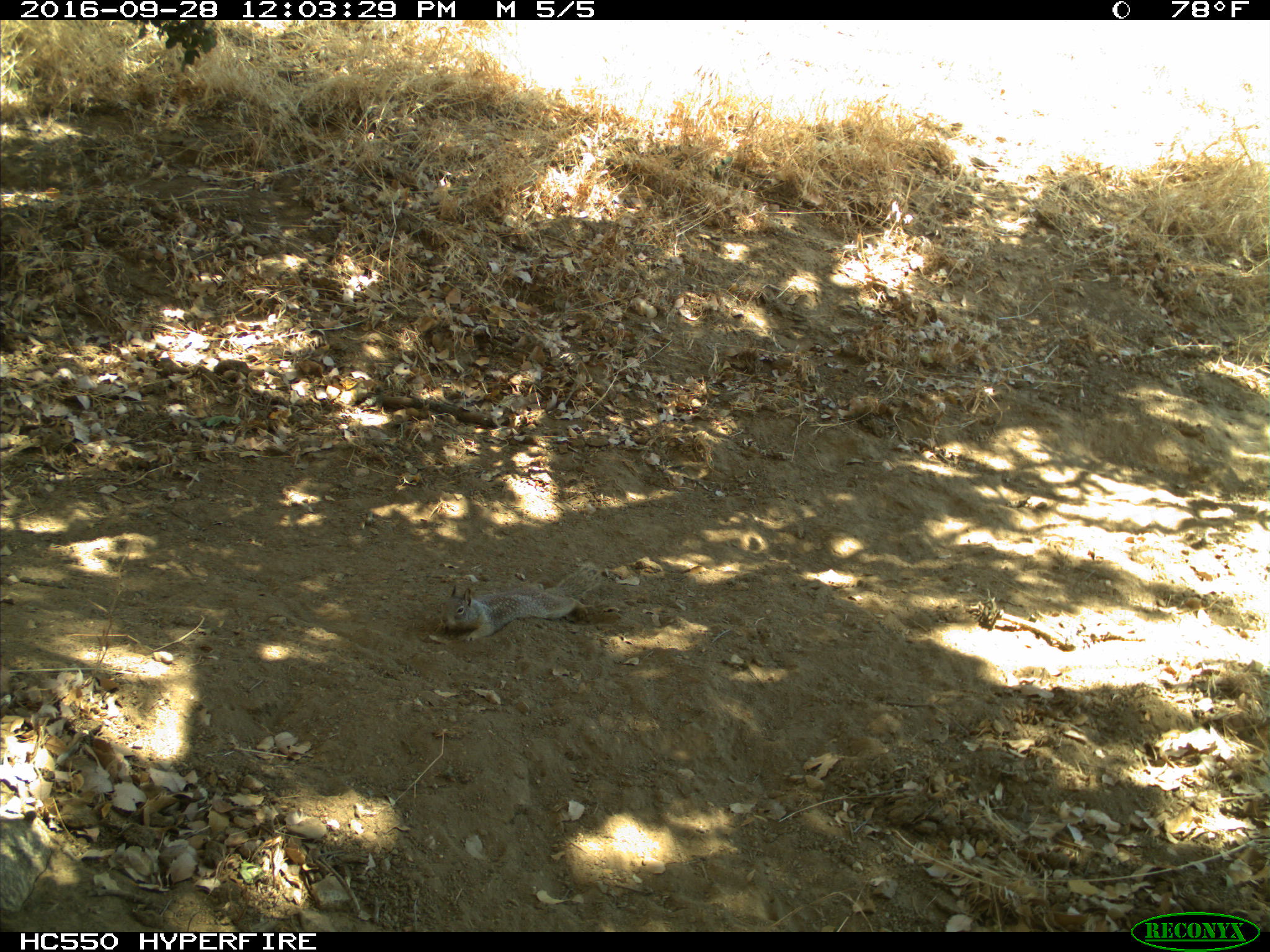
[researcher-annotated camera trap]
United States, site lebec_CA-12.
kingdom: Animalia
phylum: Chordata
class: Mammalia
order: Rodentia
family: Sciuridae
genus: Otospermophilus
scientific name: Otospermophilus beecheyi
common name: california ground squirrel